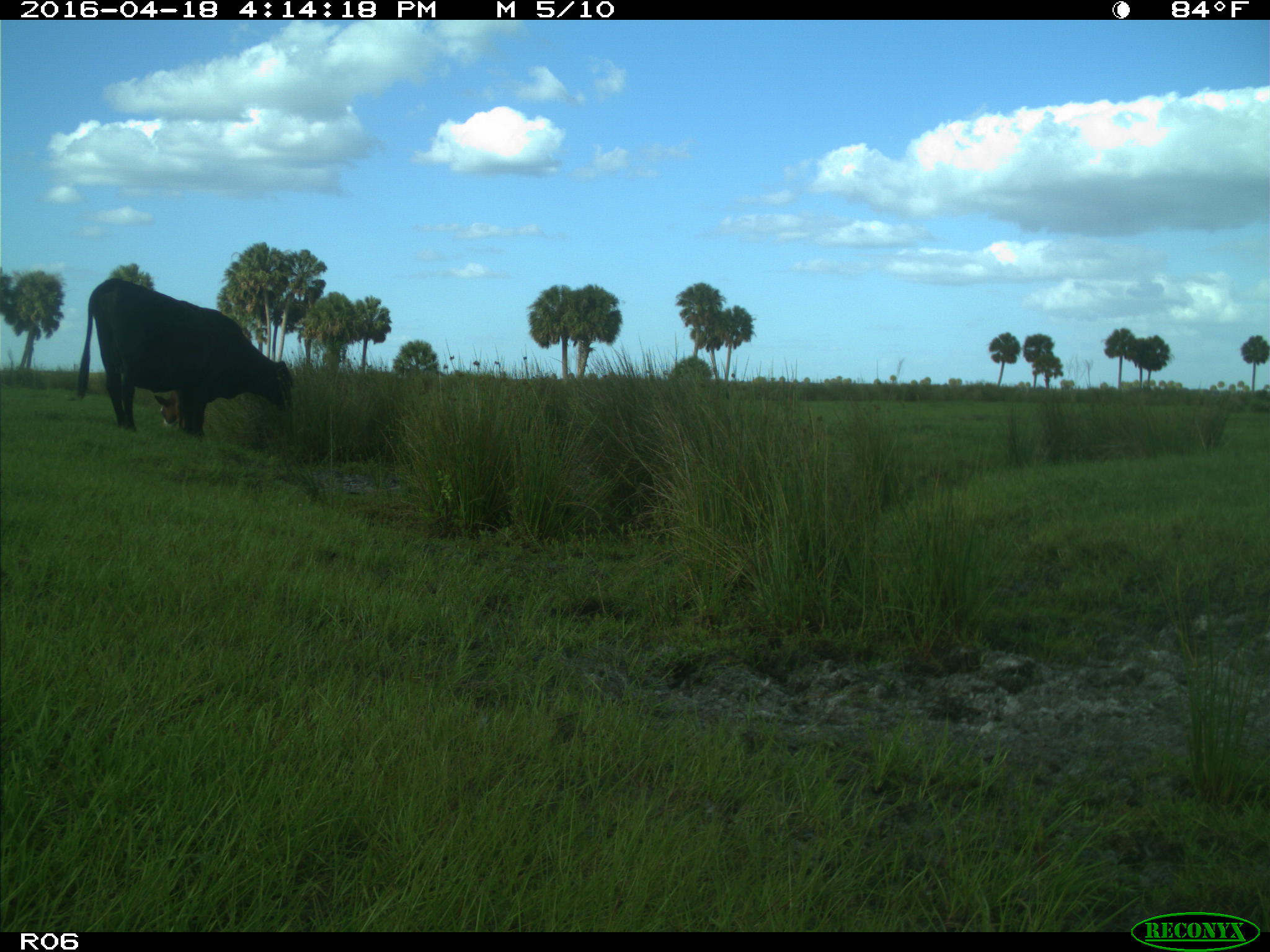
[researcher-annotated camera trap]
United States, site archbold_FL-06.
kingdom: Animalia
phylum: Chordata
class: Mammalia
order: Artiodactyla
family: Bovidae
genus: Bos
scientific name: Bos taurus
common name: domestic cow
Bos taurus (domestic cow).